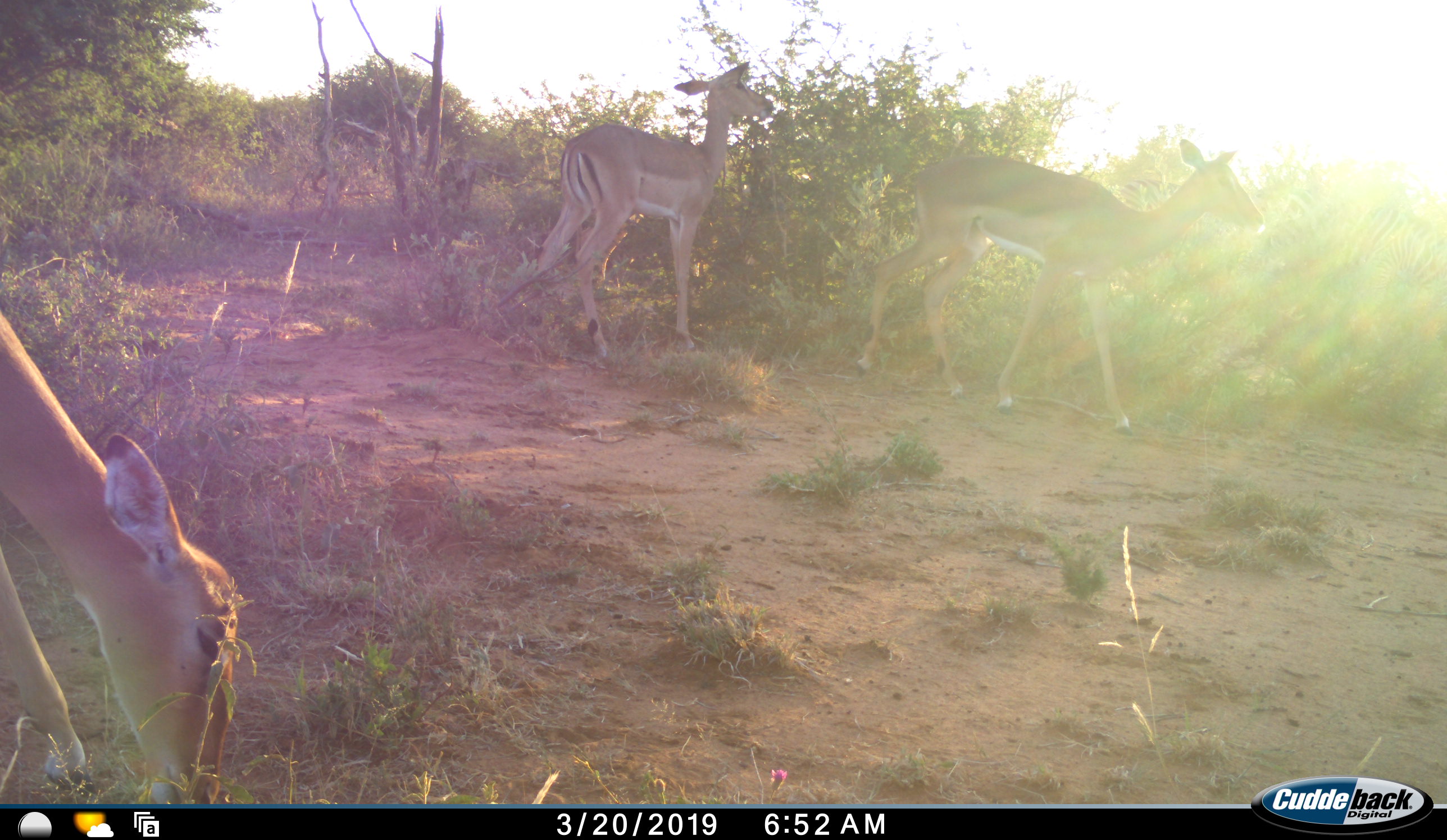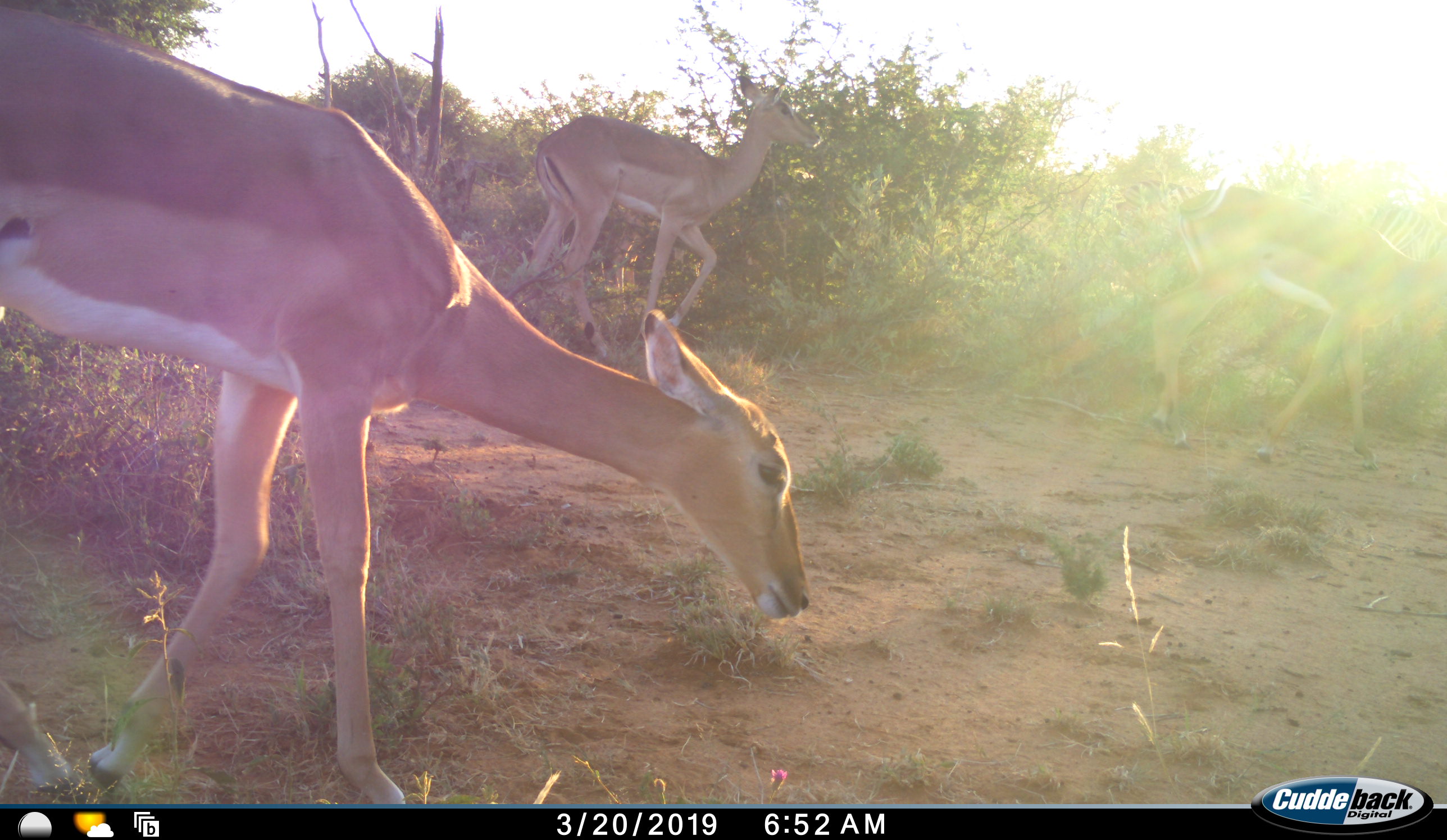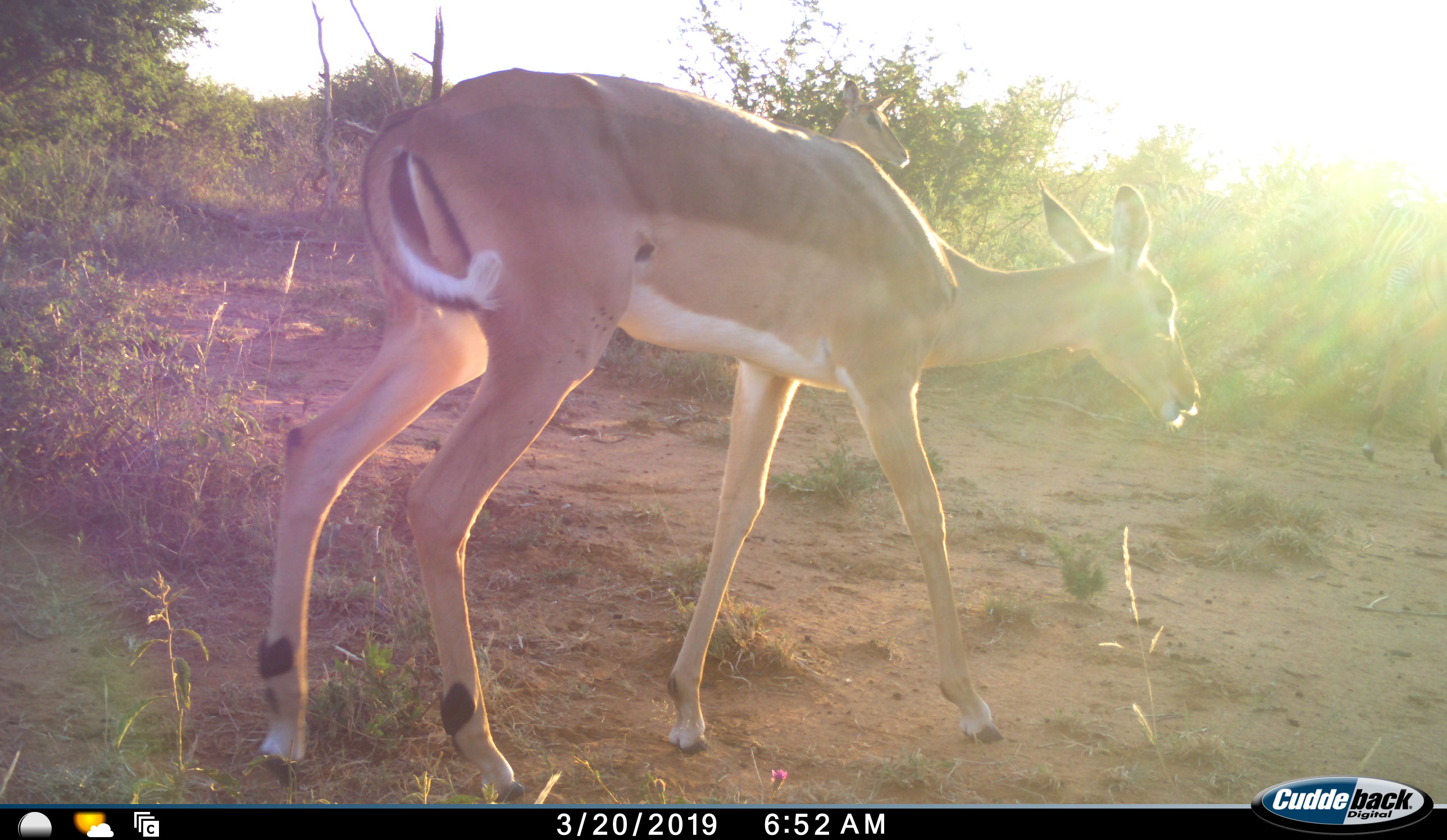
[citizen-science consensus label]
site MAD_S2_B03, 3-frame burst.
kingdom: Animalia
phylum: Chordata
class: Mammalia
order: Artiodactyla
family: Bovidae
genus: Aepyceros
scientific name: Aepyceros melampus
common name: impala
Impala (Aepyceros melampus), count 3. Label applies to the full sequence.